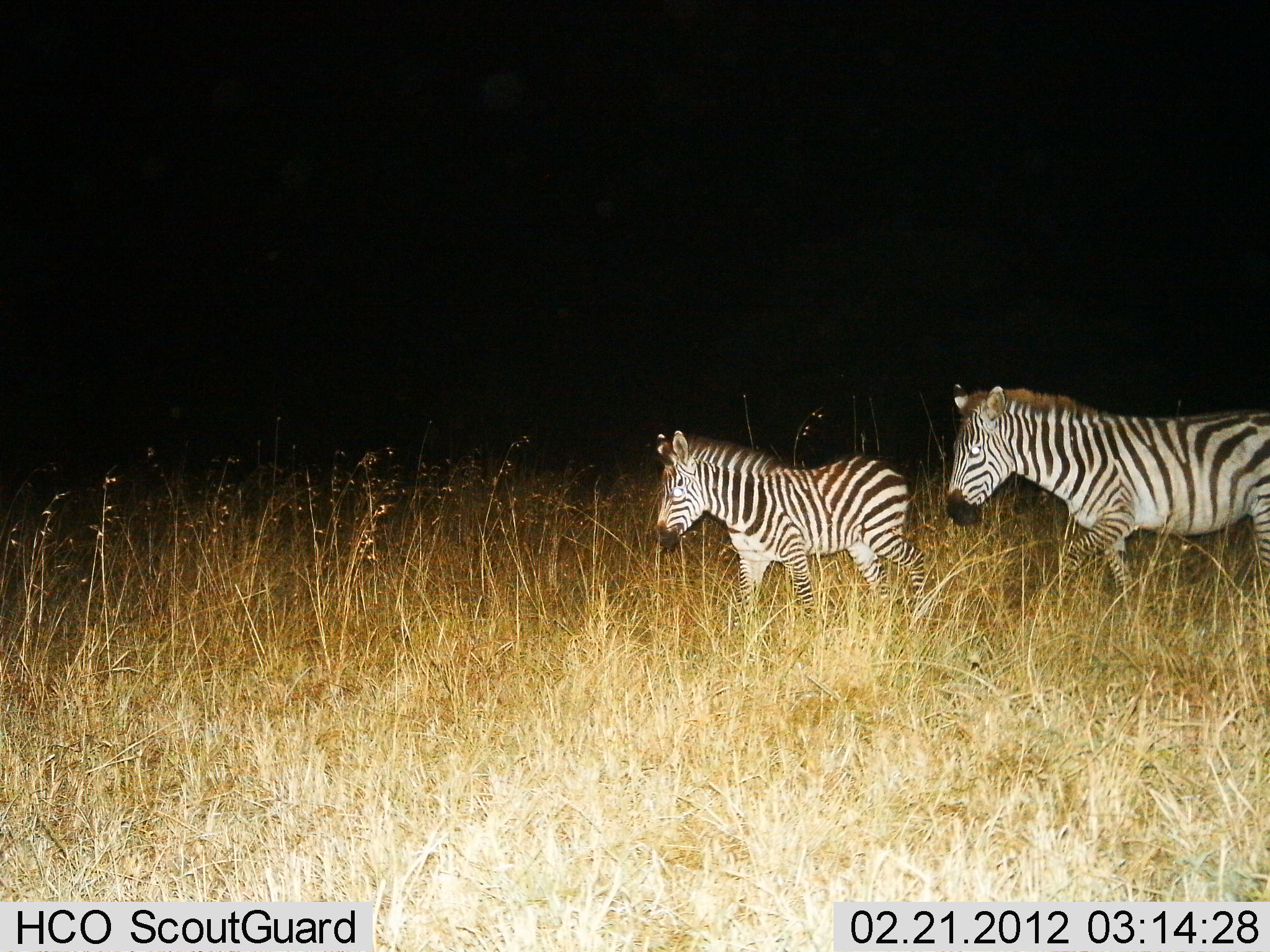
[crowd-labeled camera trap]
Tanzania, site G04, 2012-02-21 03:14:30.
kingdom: Animalia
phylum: Chordata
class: Mammalia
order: Perissodactyla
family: Equidae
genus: Equus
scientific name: Equus quagga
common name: plains zebra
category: zebra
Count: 2.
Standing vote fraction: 19%.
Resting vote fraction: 0%.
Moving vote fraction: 86%.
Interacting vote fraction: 0%.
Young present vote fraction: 29%.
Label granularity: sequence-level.